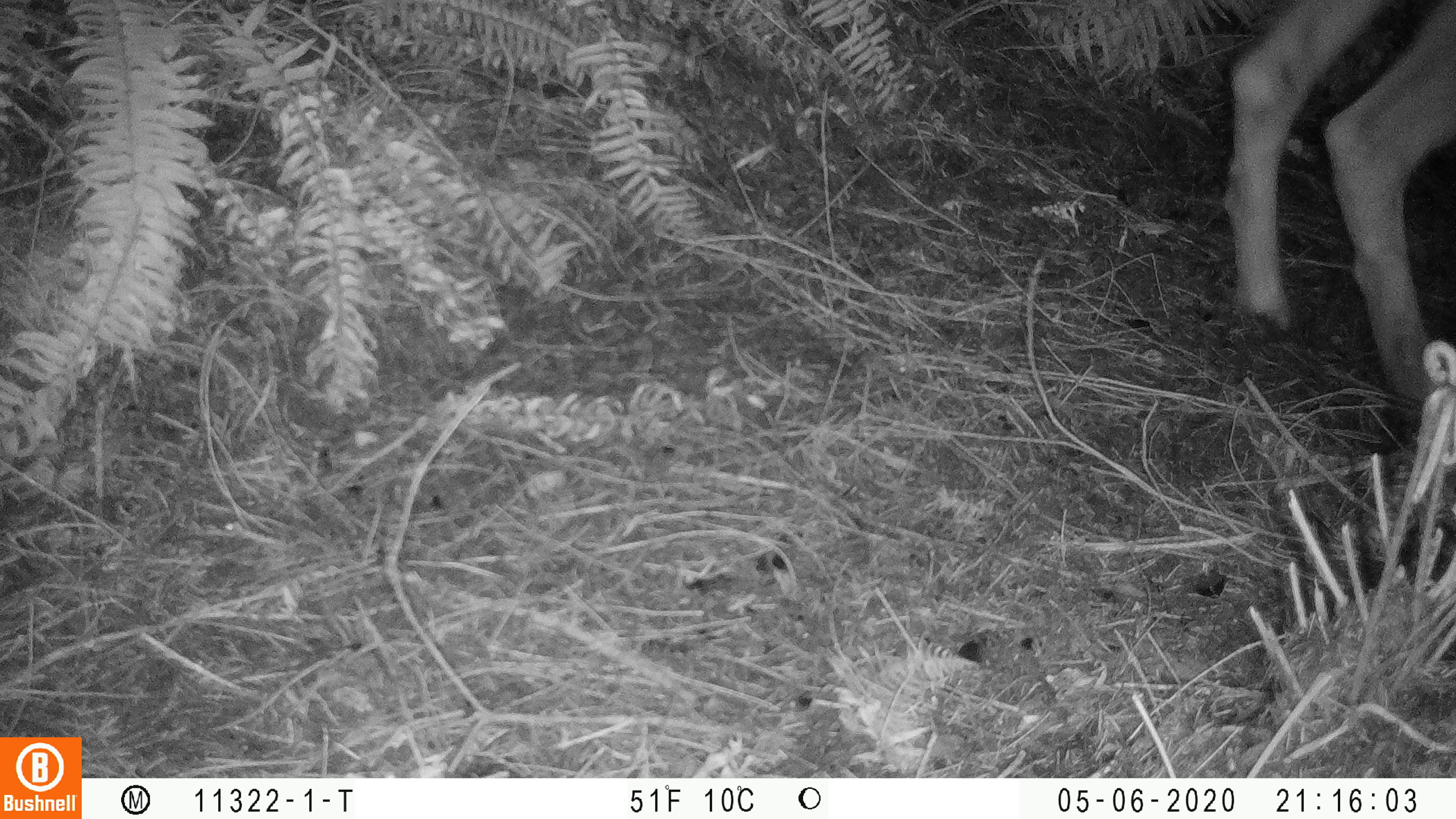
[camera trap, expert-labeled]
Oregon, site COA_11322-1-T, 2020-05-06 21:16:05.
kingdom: Animalia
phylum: Chordata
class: Mammalia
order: Artiodactyla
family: Cervidae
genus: Odocoileus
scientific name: Odocoileus hemionus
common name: black-tailed deer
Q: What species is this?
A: Black-tailed deer (Odocoileus hemionus).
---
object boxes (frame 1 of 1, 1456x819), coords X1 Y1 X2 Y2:
black-tailed deer: 1216 0 1453 407